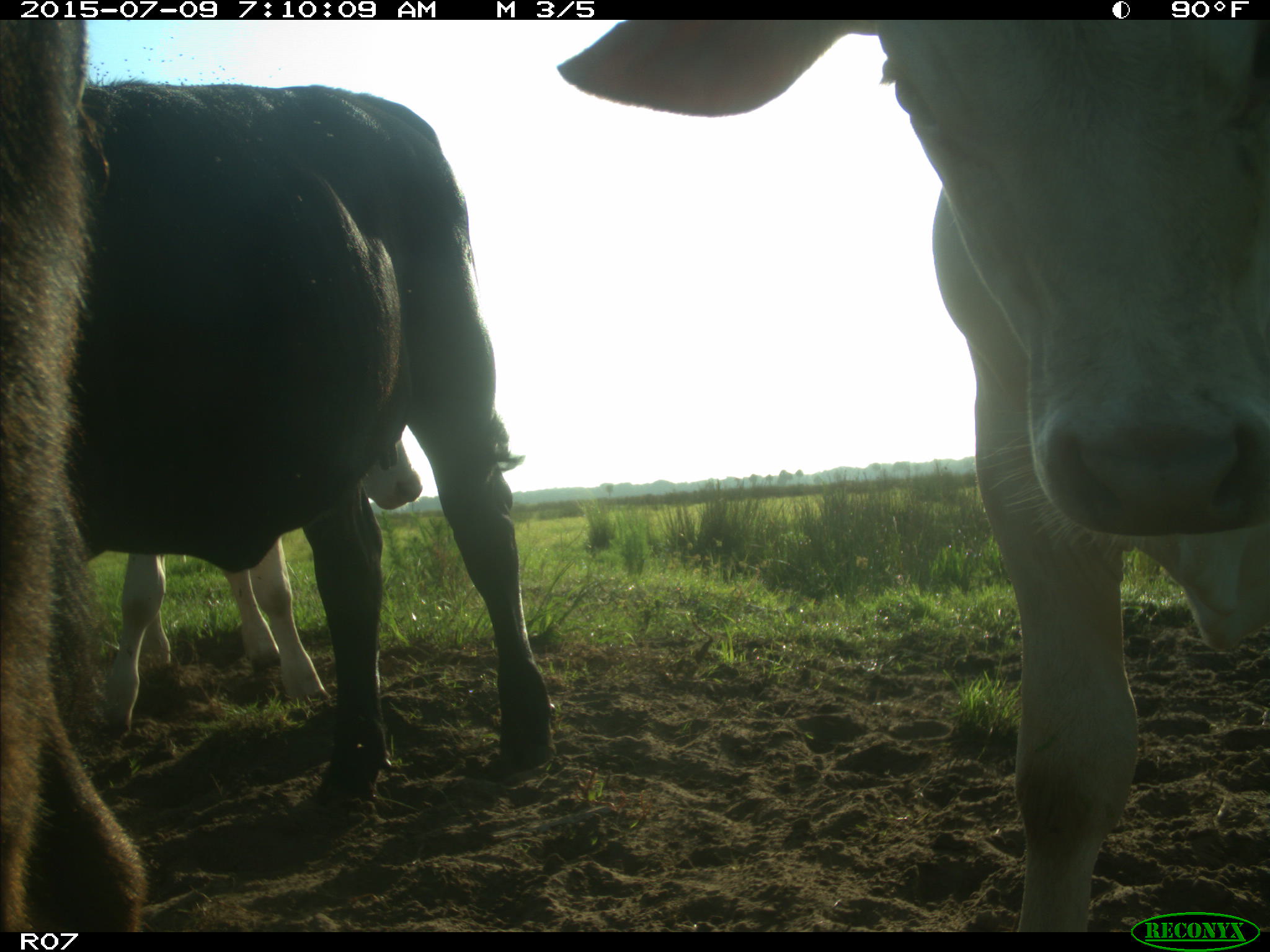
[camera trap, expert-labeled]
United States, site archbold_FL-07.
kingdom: Animalia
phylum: Chordata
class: Mammalia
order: Artiodactyla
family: Bovidae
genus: Bos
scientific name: Bos taurus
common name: domestic cow